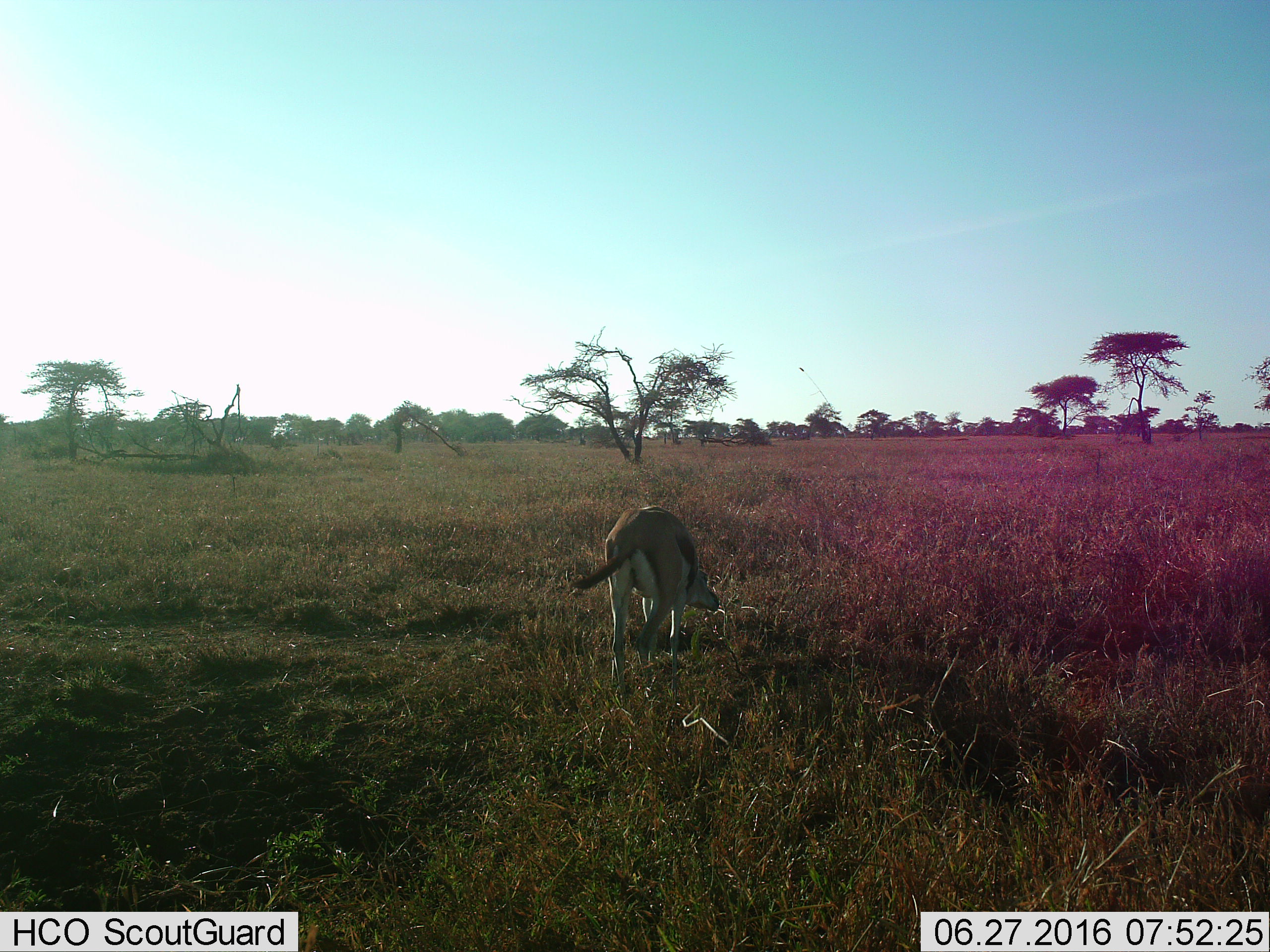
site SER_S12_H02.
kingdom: Animalia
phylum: Chordata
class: Mammalia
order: Artiodactyla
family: Bovidae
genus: Eudorcas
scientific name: Eudorcas thomsonii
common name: thomson's gazelle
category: gazellethomsons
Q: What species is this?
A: Gazellethomsons (thomson's gazelle) (Eudorcas thomsonii).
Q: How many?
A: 1.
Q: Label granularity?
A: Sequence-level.